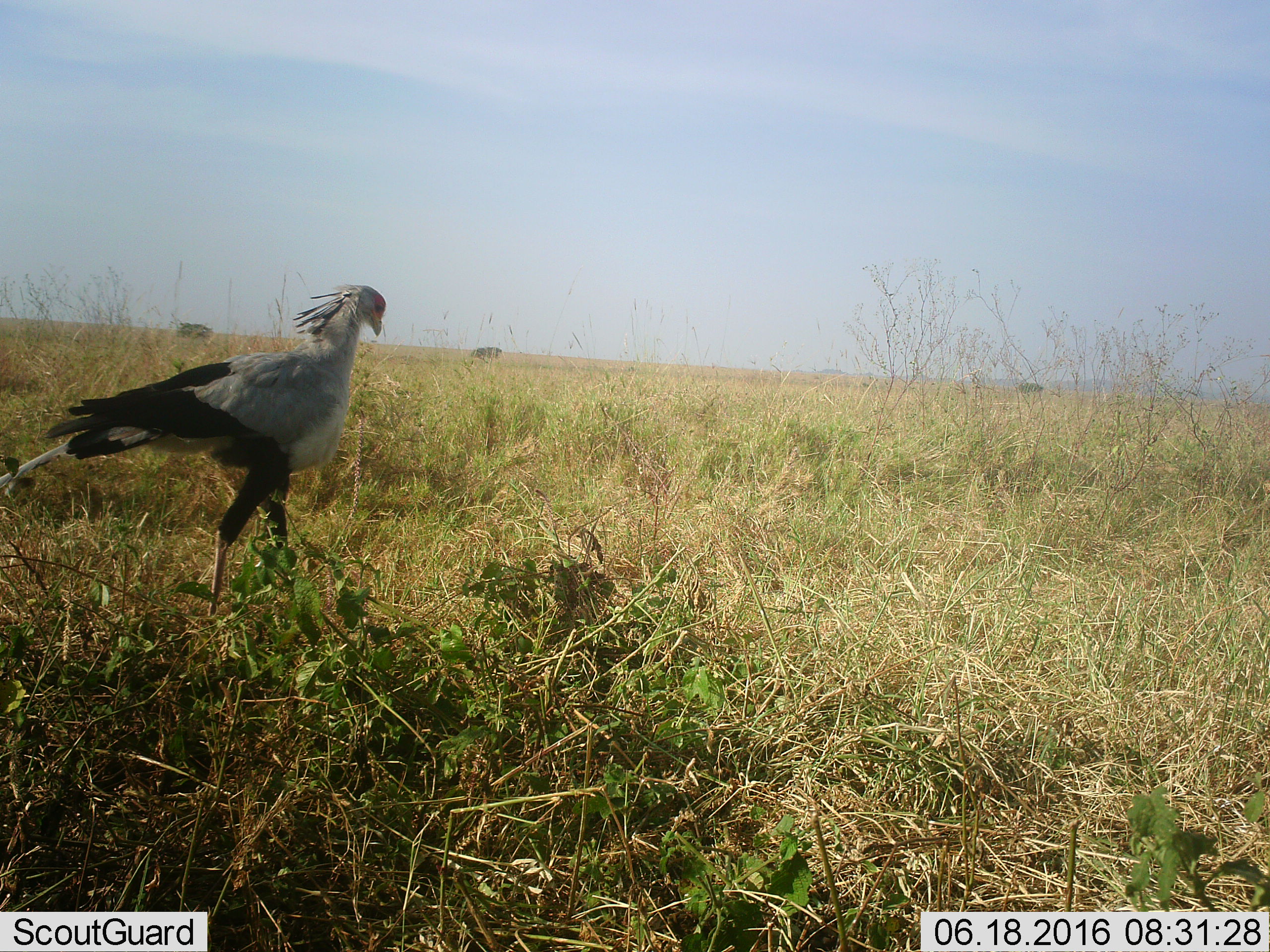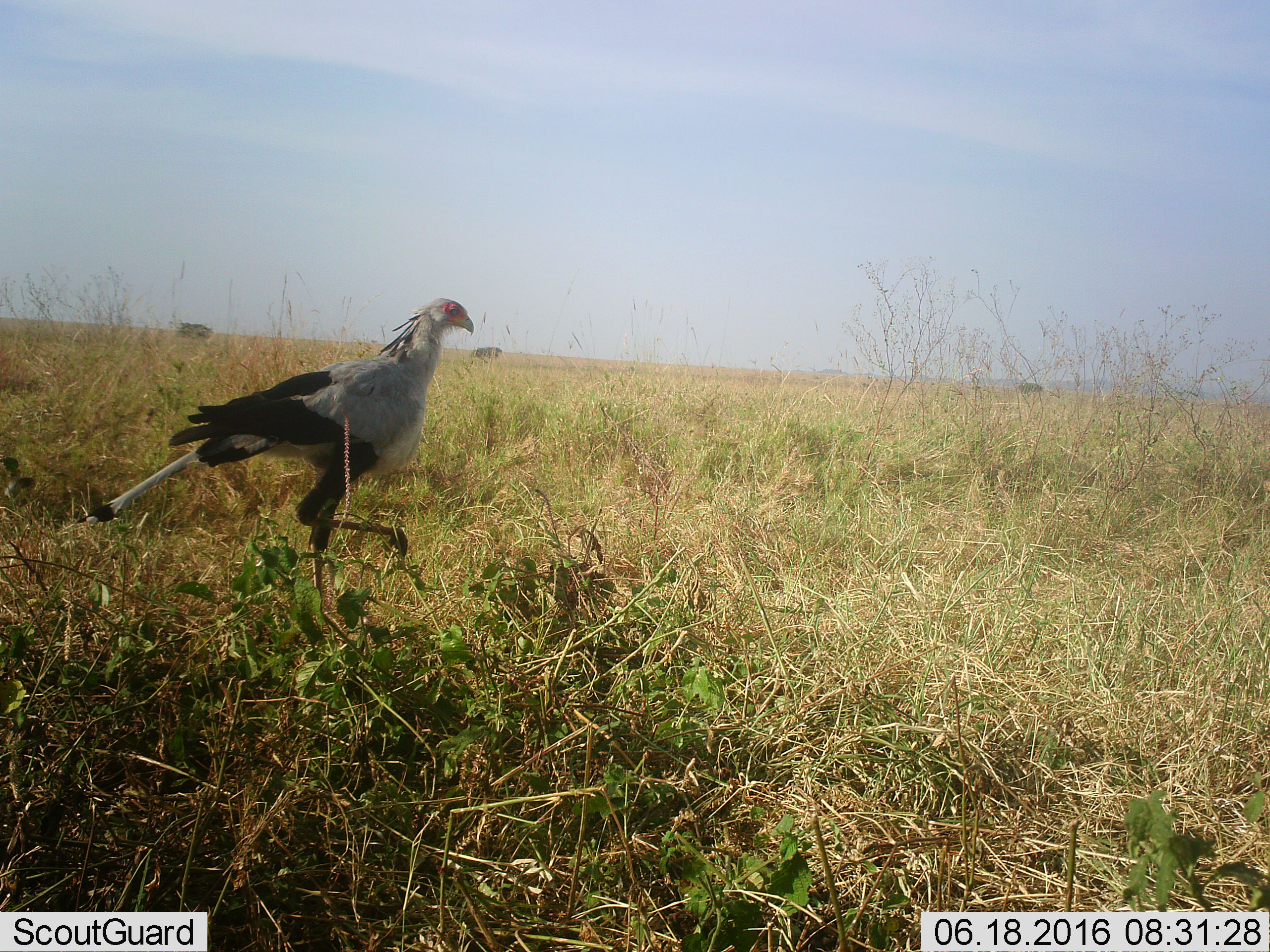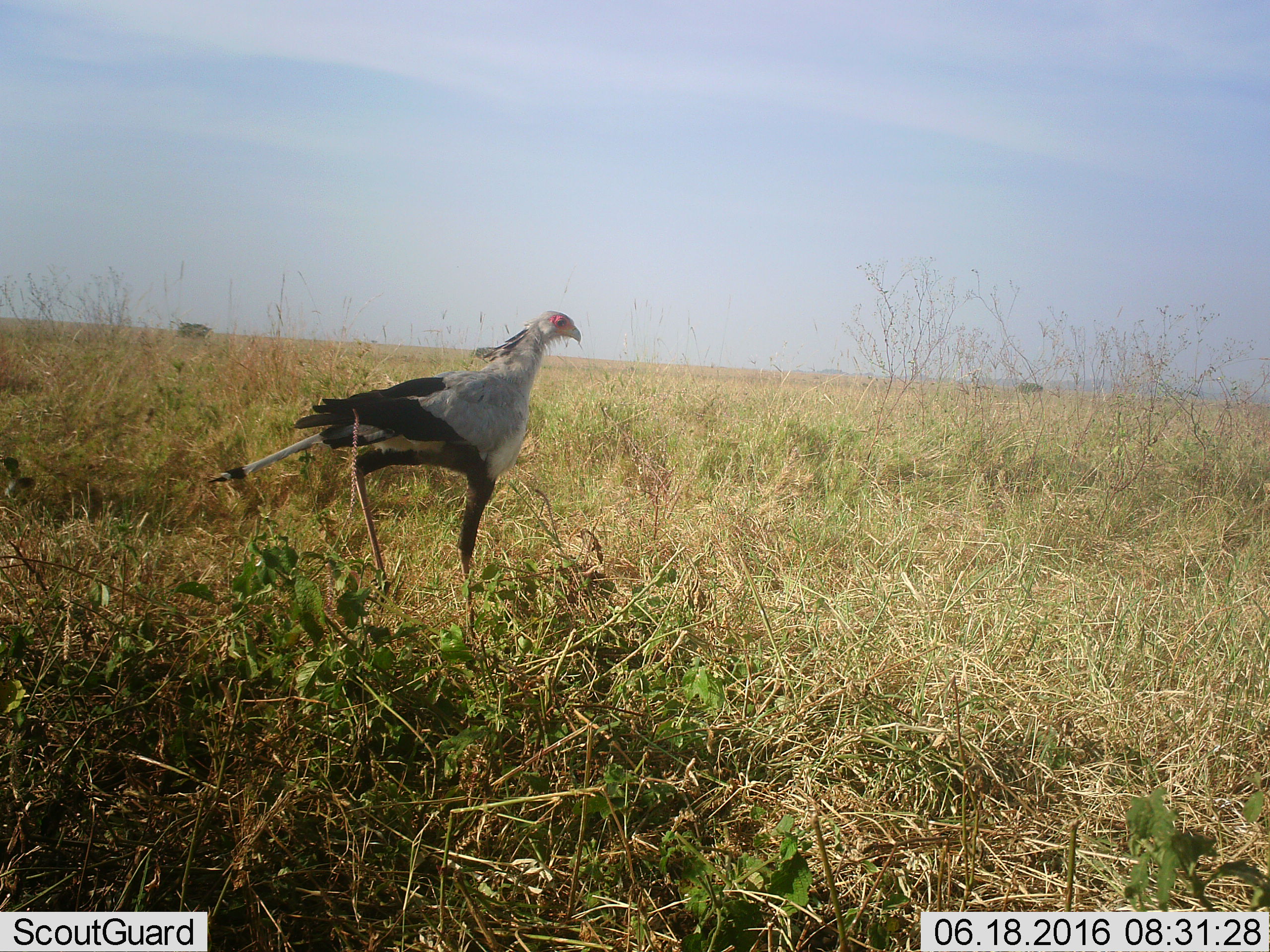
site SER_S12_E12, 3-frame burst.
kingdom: Animalia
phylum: Chordata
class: Aves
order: Accipitriformes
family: Sagittariidae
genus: Sagittarius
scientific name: Sagittarius serpentarius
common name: secretarybird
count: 1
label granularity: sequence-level